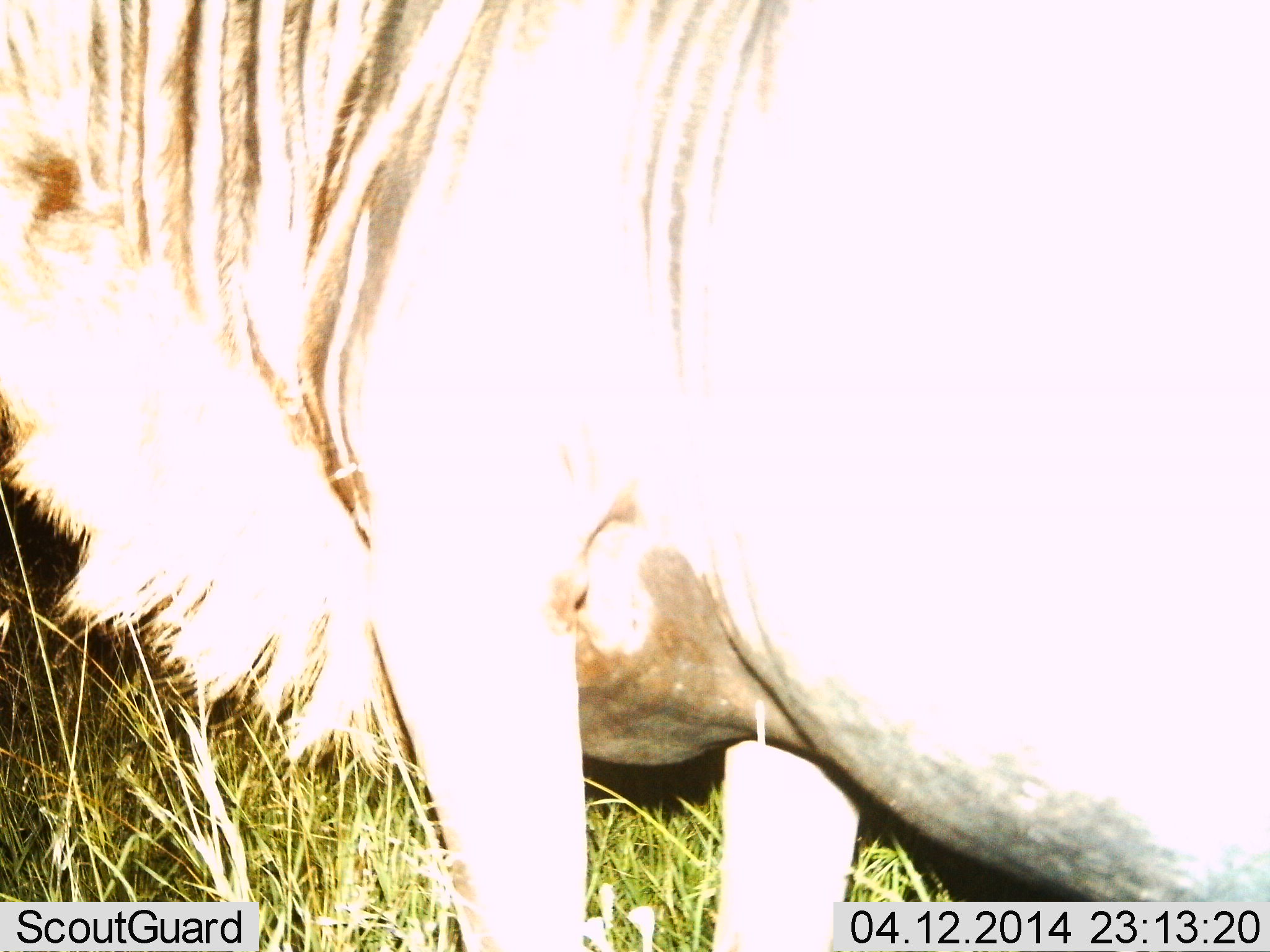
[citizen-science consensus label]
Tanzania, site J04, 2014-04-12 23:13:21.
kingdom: Animalia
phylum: Chordata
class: Mammalia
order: Artiodactyla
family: Bovidae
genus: Connochaetes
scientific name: Connochaetes taurinus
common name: blue wildebeest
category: wildebeest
Wildebeest (blue wildebeest) (Connochaetes taurinus), count 1. Behavior (volunteer vote fractions): standing 100%, resting 0%, moving 0%, interacting 0%. Young present (vote fraction): 0%. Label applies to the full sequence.